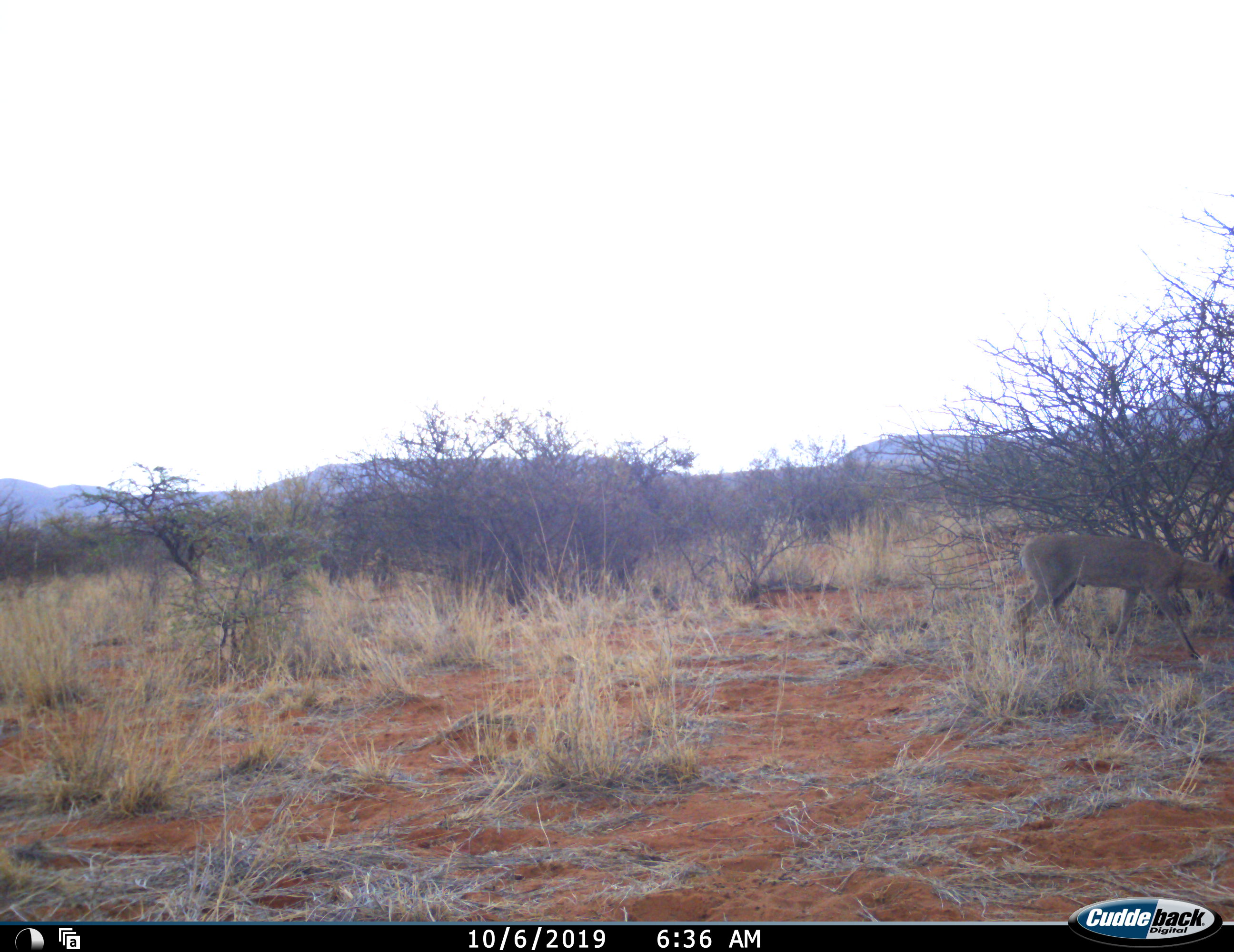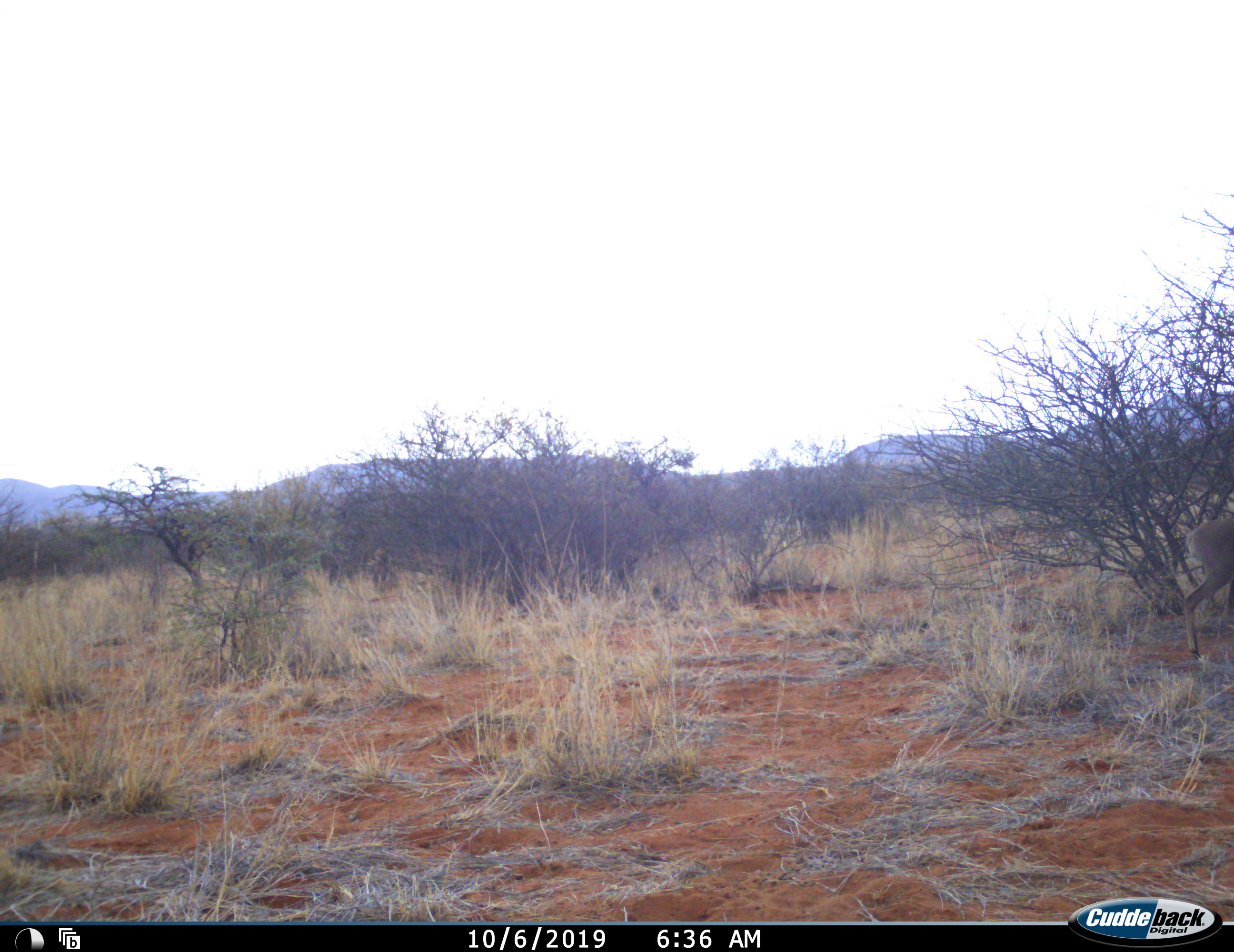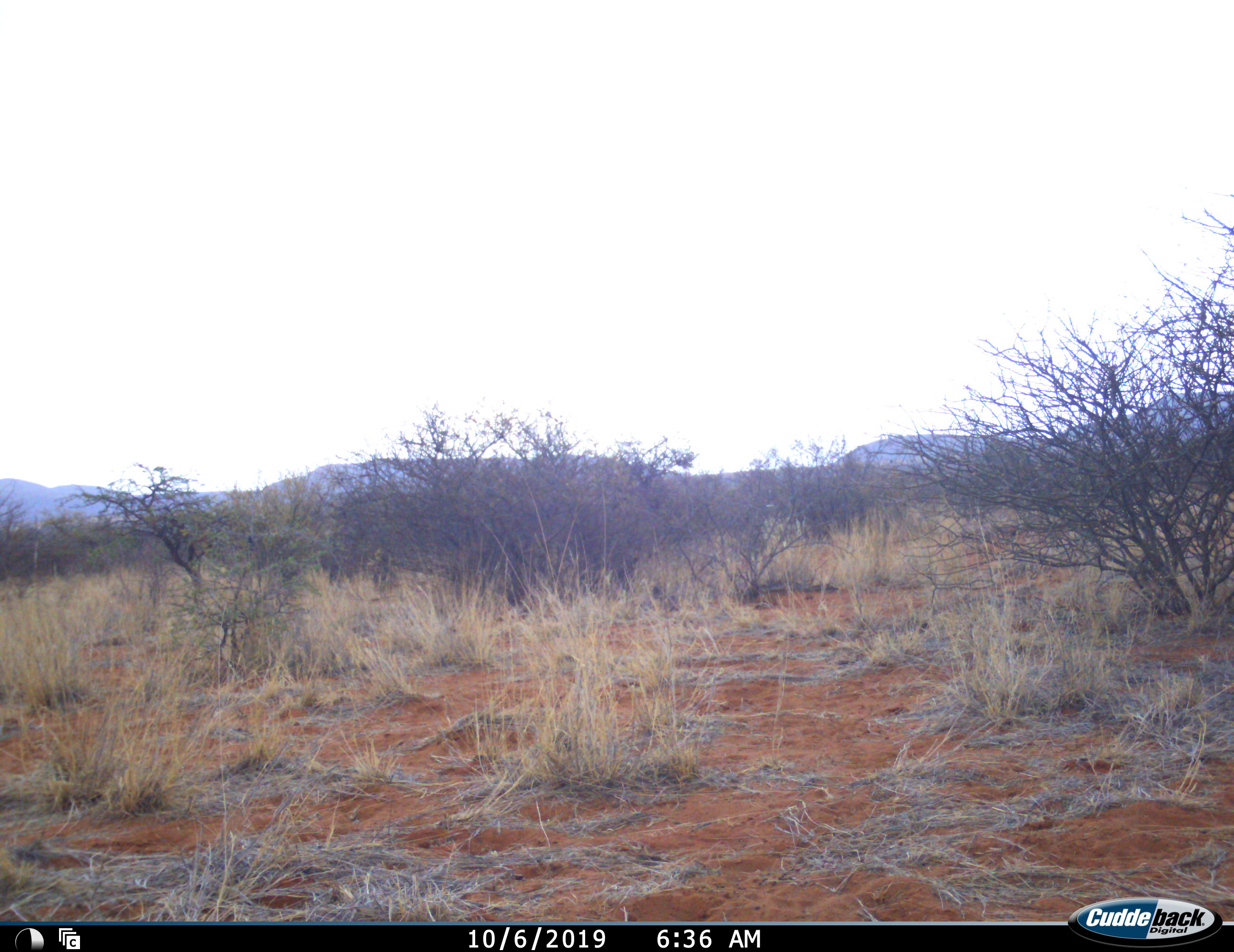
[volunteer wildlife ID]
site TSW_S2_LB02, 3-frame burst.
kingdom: Animalia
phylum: Chordata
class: Mammalia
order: Artiodactyla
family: Bovidae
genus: Redunca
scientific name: Redunca fulvorufula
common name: mountain reedbuck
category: reedbuckmountain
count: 1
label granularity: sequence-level